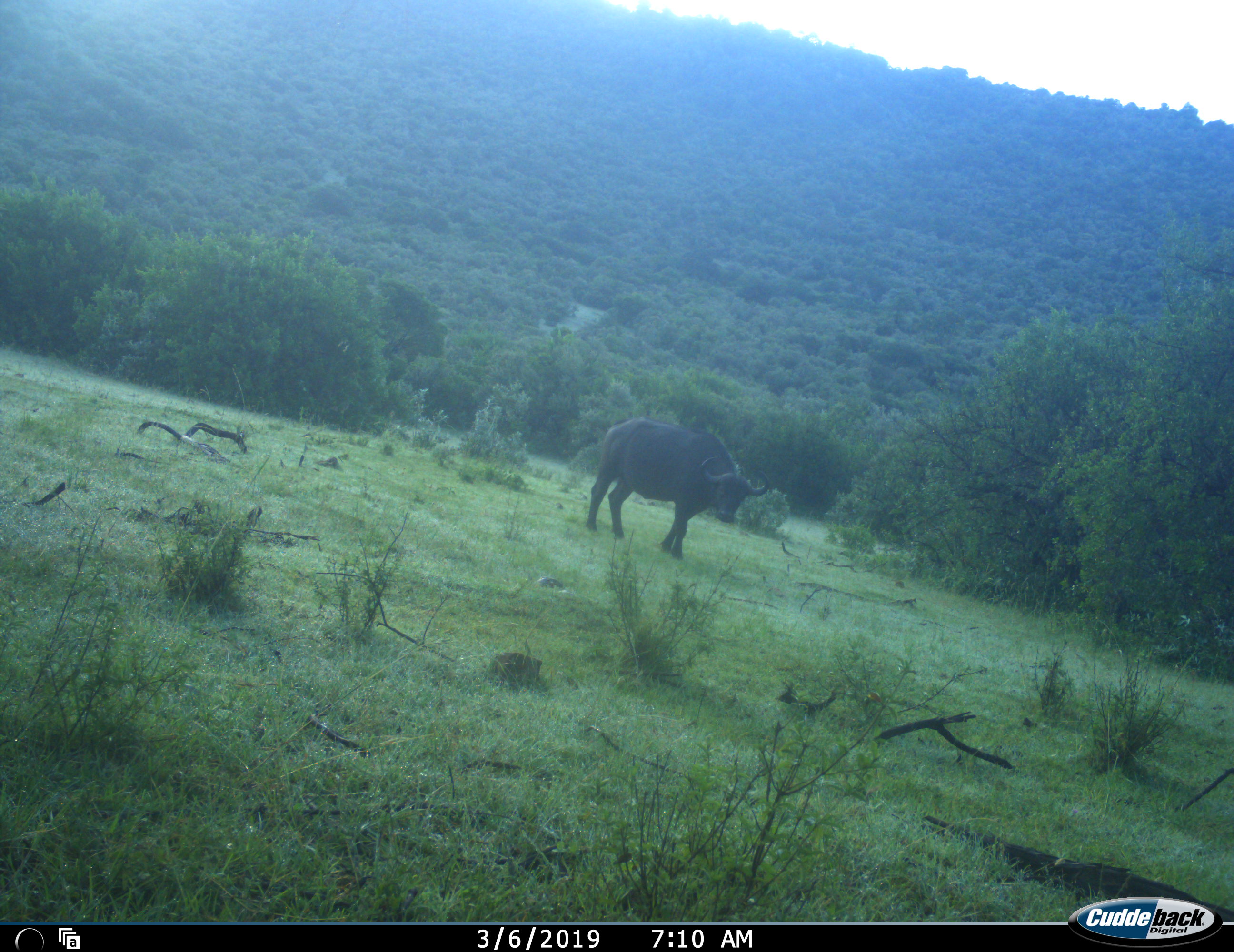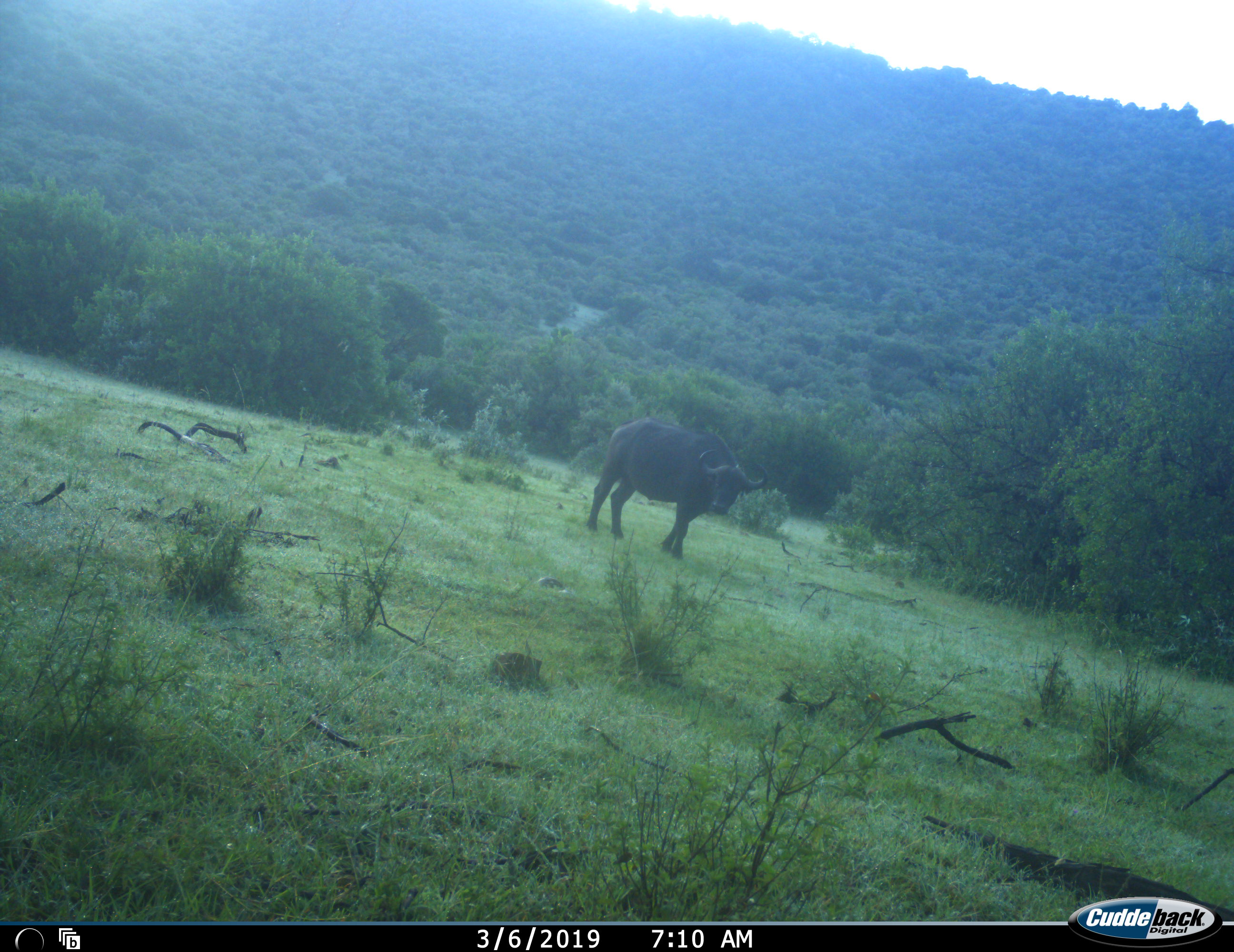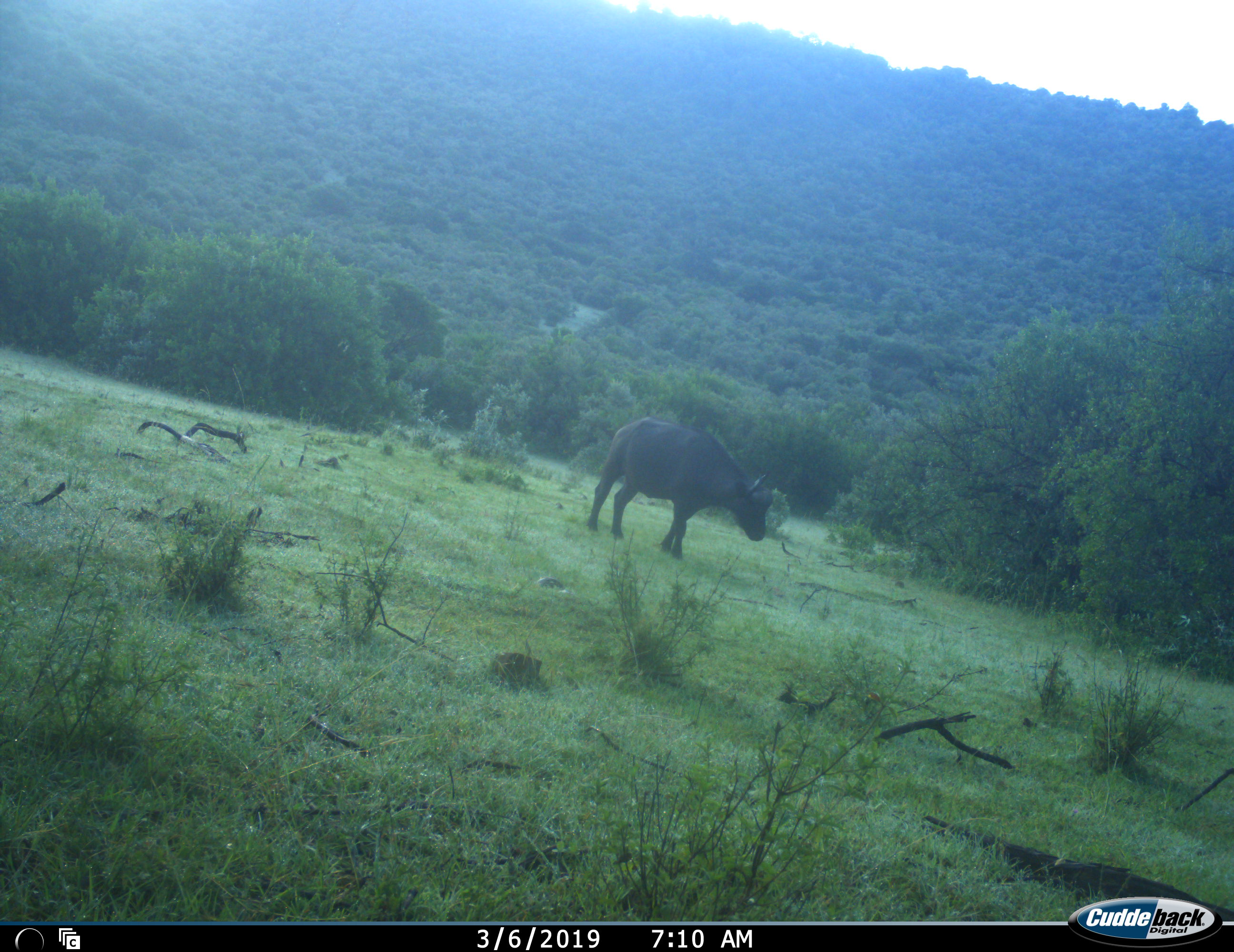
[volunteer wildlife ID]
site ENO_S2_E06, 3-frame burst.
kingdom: Animalia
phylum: Chordata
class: Mammalia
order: Artiodactyla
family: Bovidae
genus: Syncerus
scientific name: Syncerus caffer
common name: african buffalo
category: buffalo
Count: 1.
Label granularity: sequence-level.